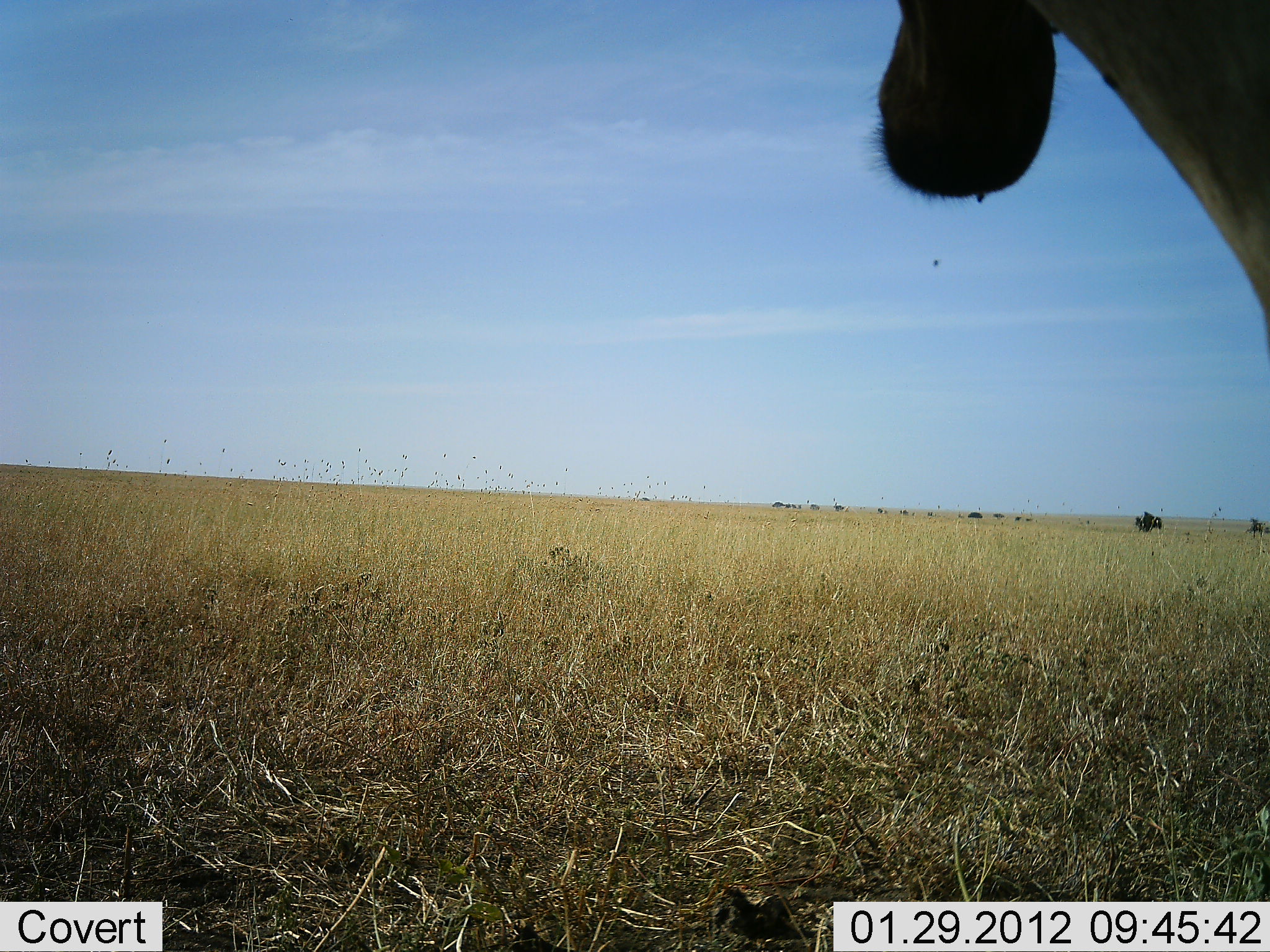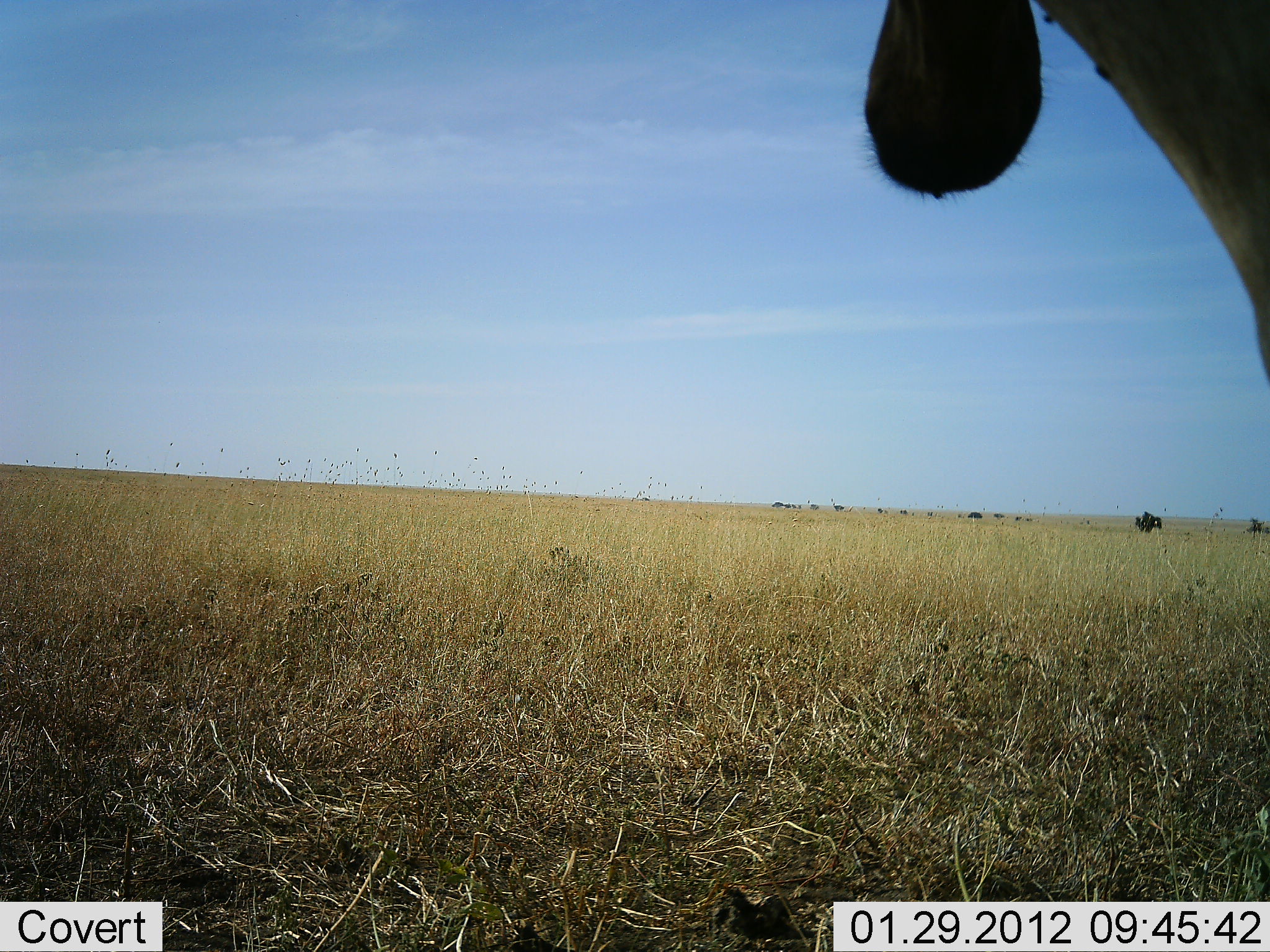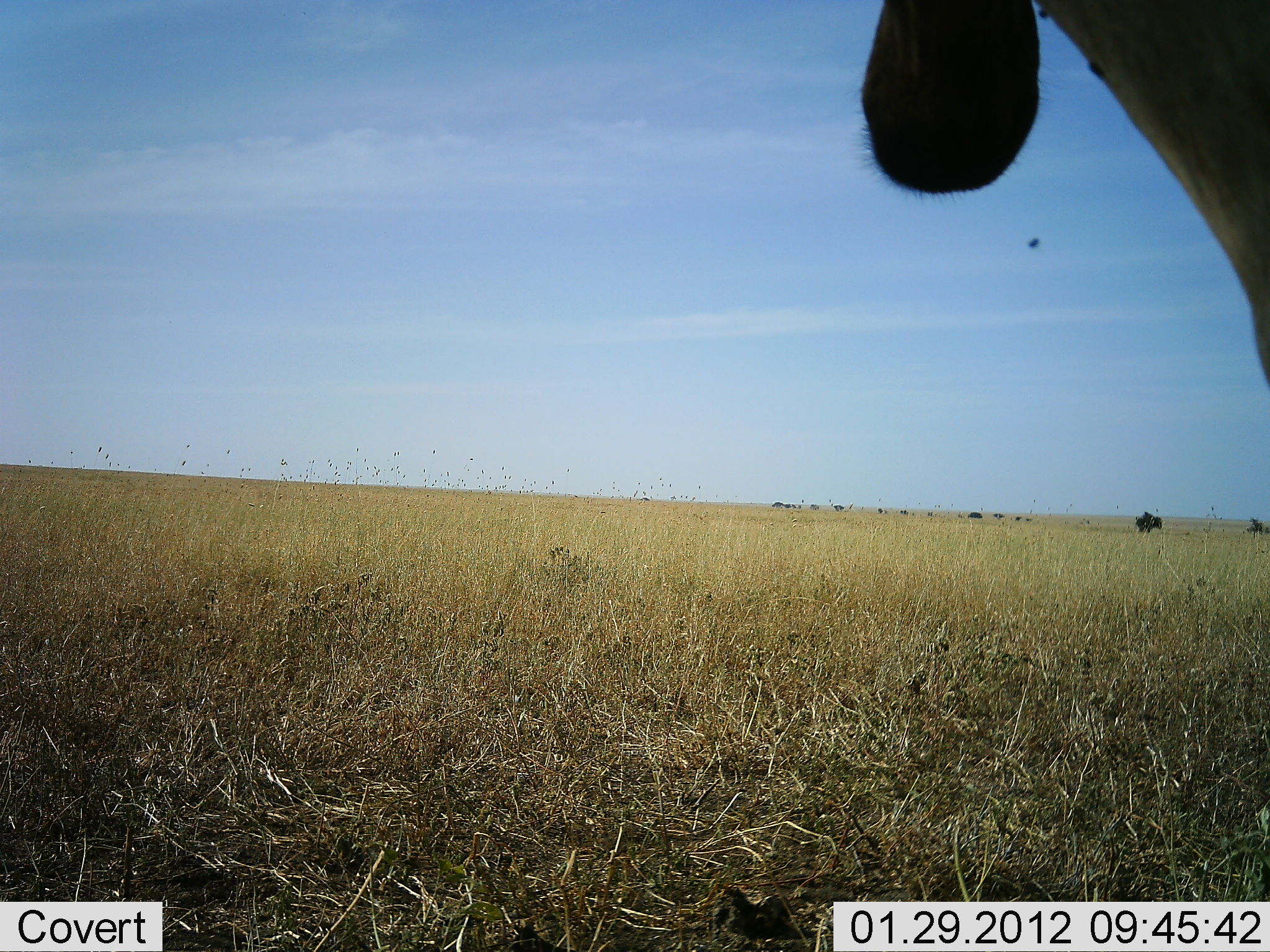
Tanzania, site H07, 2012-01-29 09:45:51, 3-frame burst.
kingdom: Animalia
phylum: Chordata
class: Mammalia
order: Artiodactyla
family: Bovidae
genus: Alcelaphus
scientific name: Alcelaphus buselaphus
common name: hartebeest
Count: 1.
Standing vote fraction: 100%.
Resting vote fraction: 0%.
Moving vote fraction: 0%.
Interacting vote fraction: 0%.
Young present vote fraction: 0%.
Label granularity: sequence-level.